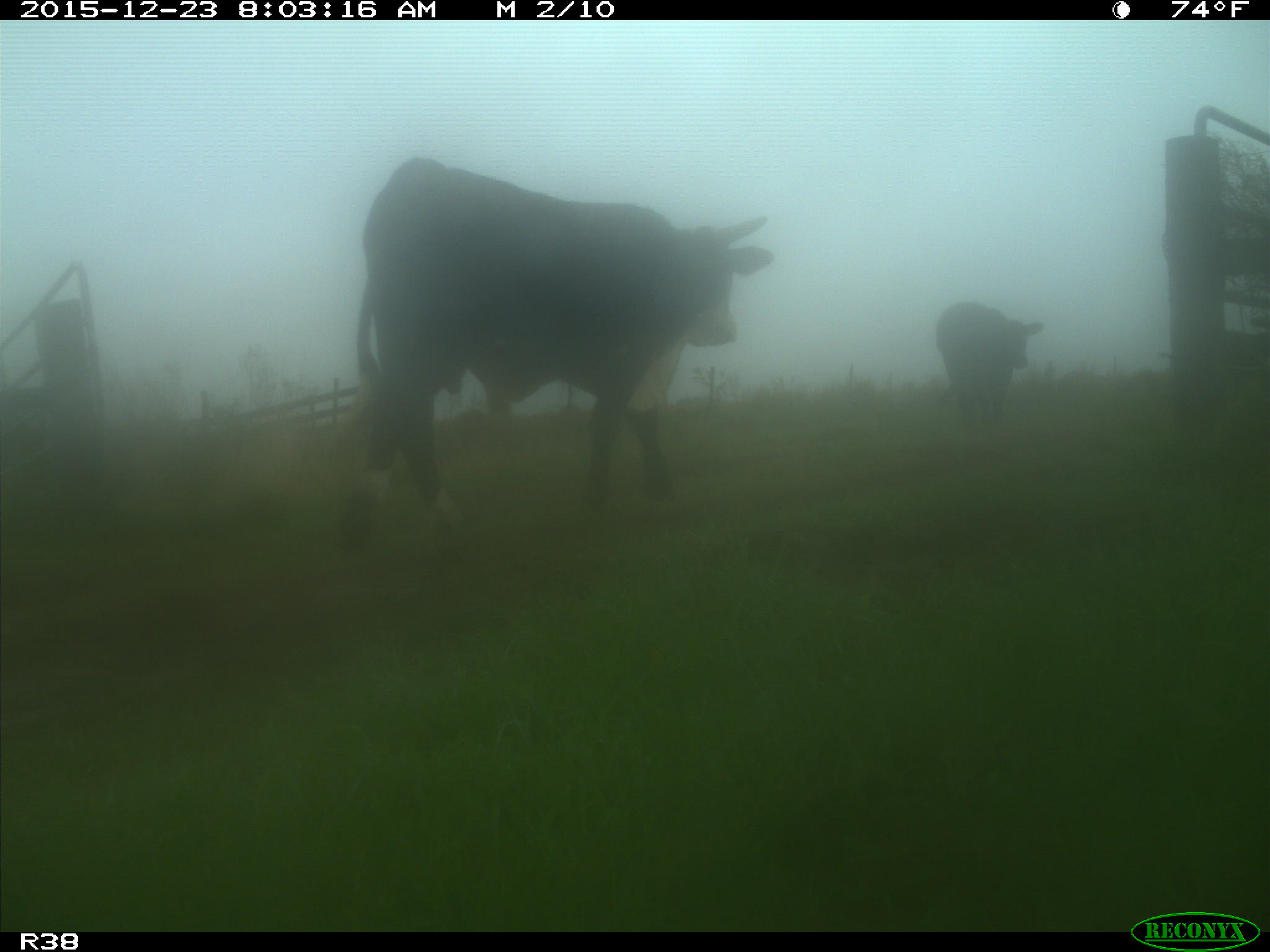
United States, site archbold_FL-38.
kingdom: Animalia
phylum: Chordata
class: Mammalia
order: Artiodactyla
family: Bovidae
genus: Bos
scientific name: Bos taurus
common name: domestic cow